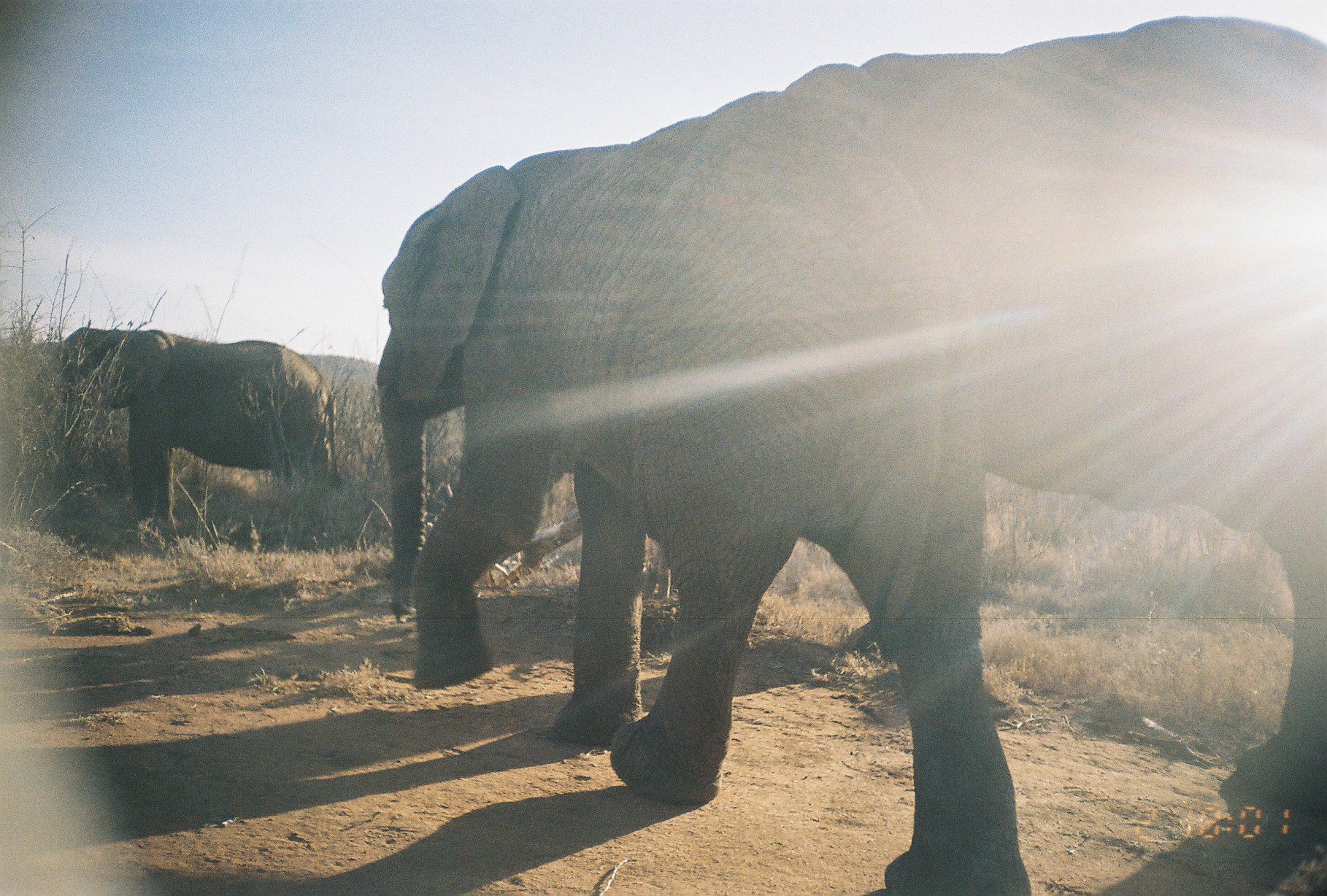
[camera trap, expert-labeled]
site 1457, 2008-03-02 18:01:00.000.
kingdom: Animalia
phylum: Chordata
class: Mammalia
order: Proboscidea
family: Elephantidae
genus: Loxodonta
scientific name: Loxodonta africana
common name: african bush elephant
Loxodonta africana (african bush elephant), count 3.